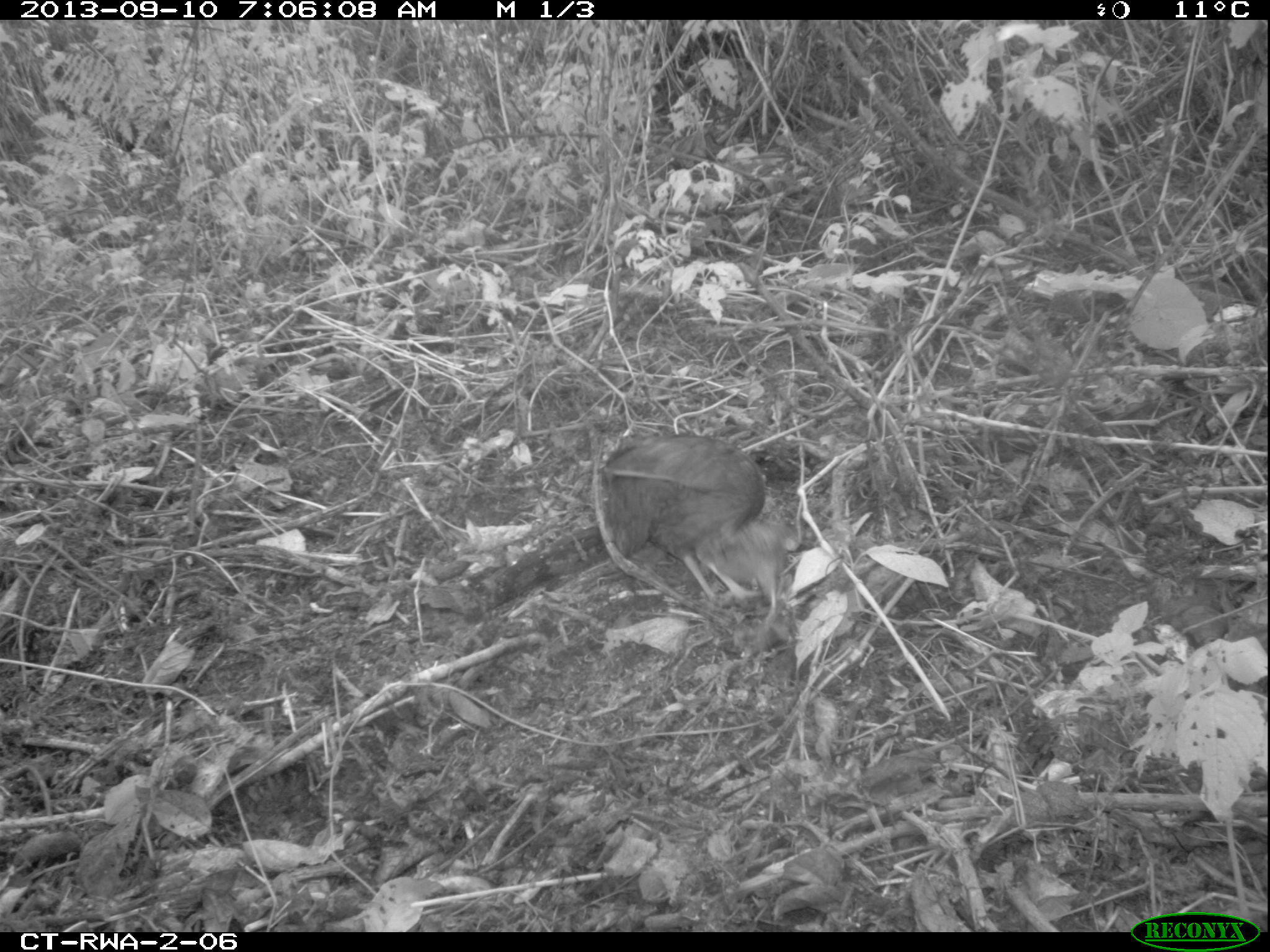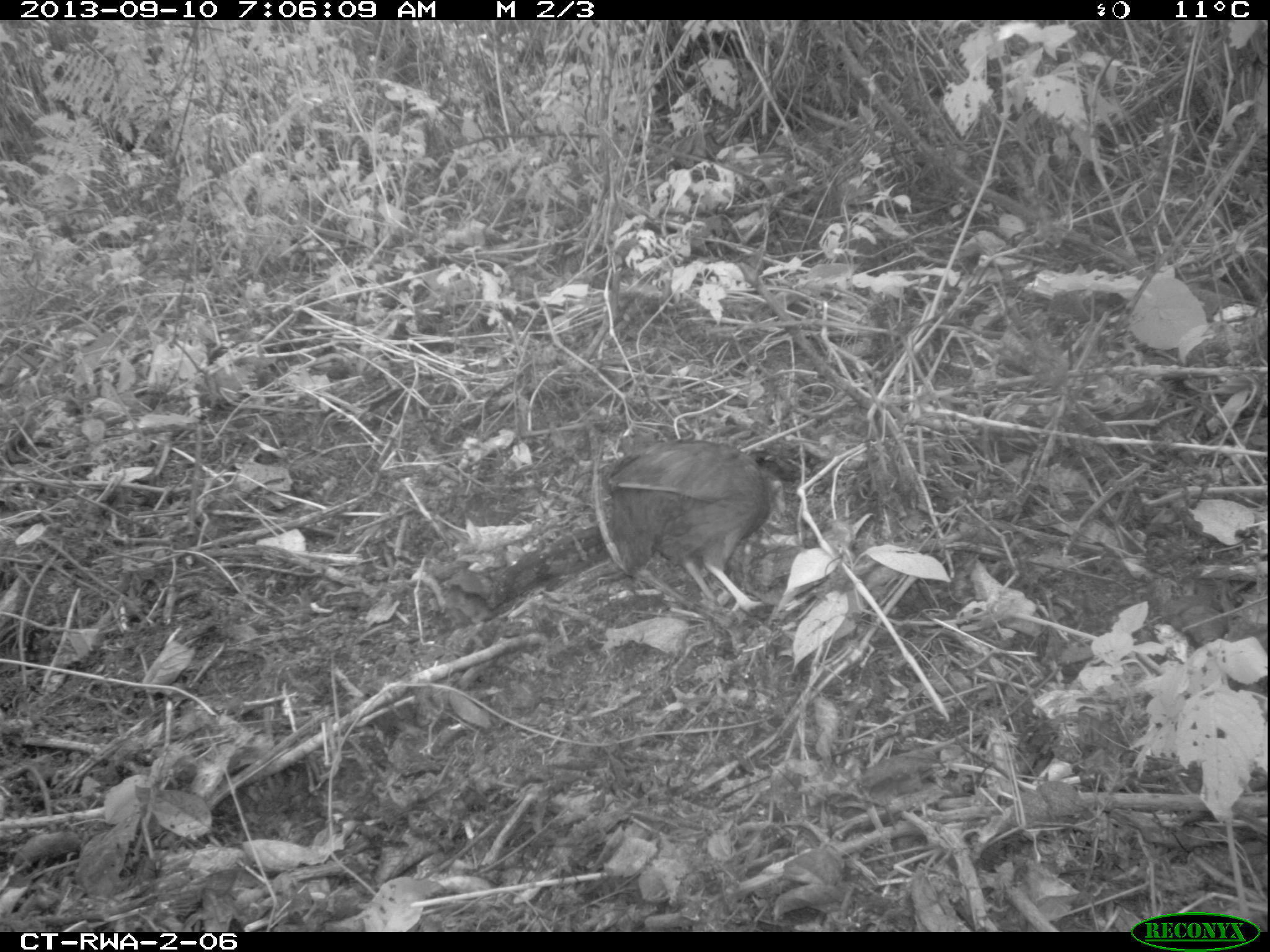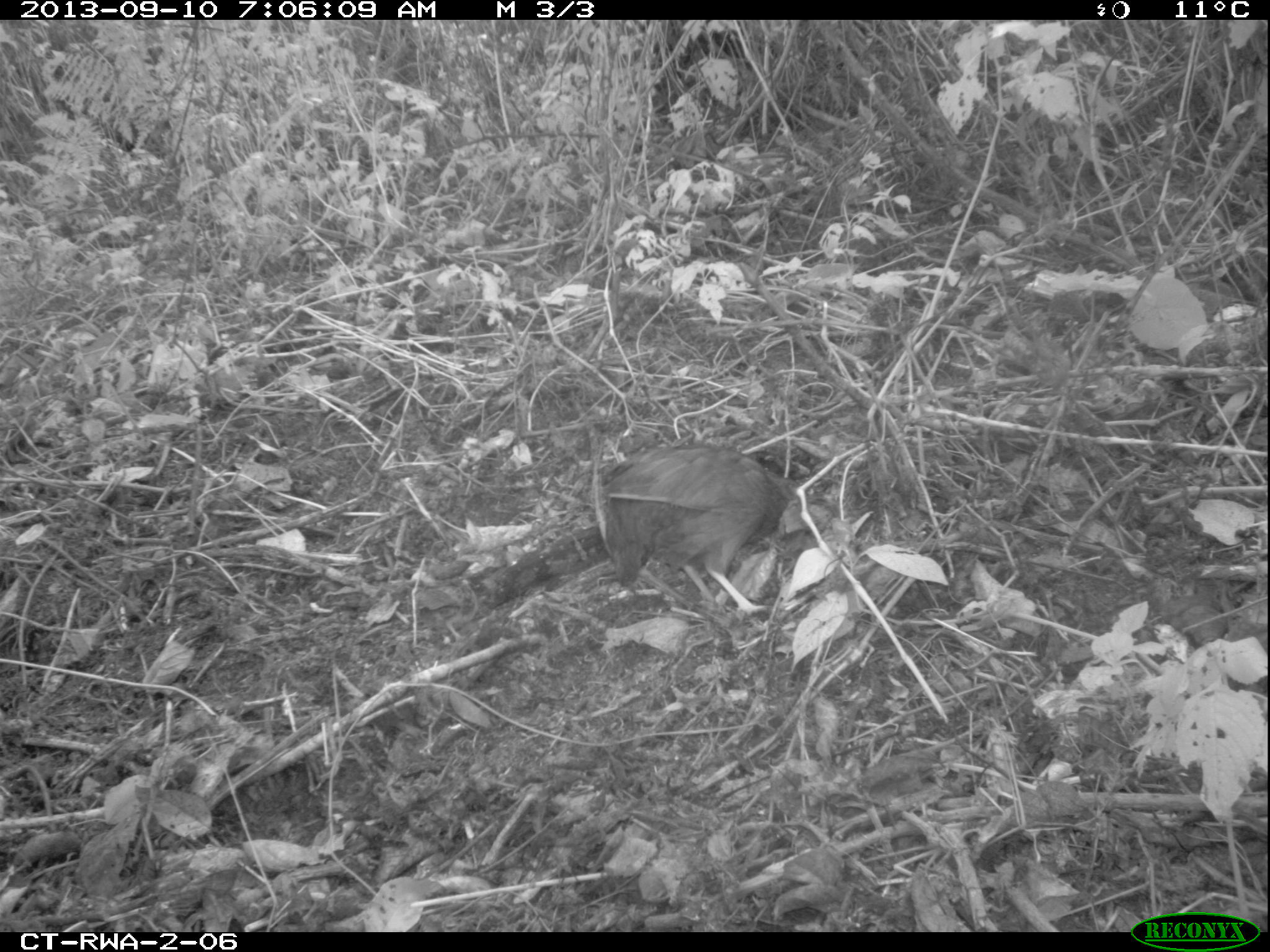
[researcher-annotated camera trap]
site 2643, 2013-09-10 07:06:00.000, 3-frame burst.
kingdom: Animalia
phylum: Chordata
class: Aves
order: Galliformes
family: Phasianidae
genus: Pternistis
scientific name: Pternistis nobilis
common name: handsome francolin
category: francolinus nobilis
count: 5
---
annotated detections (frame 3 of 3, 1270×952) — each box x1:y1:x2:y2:
francolinus nobilis: 598:446:836:615